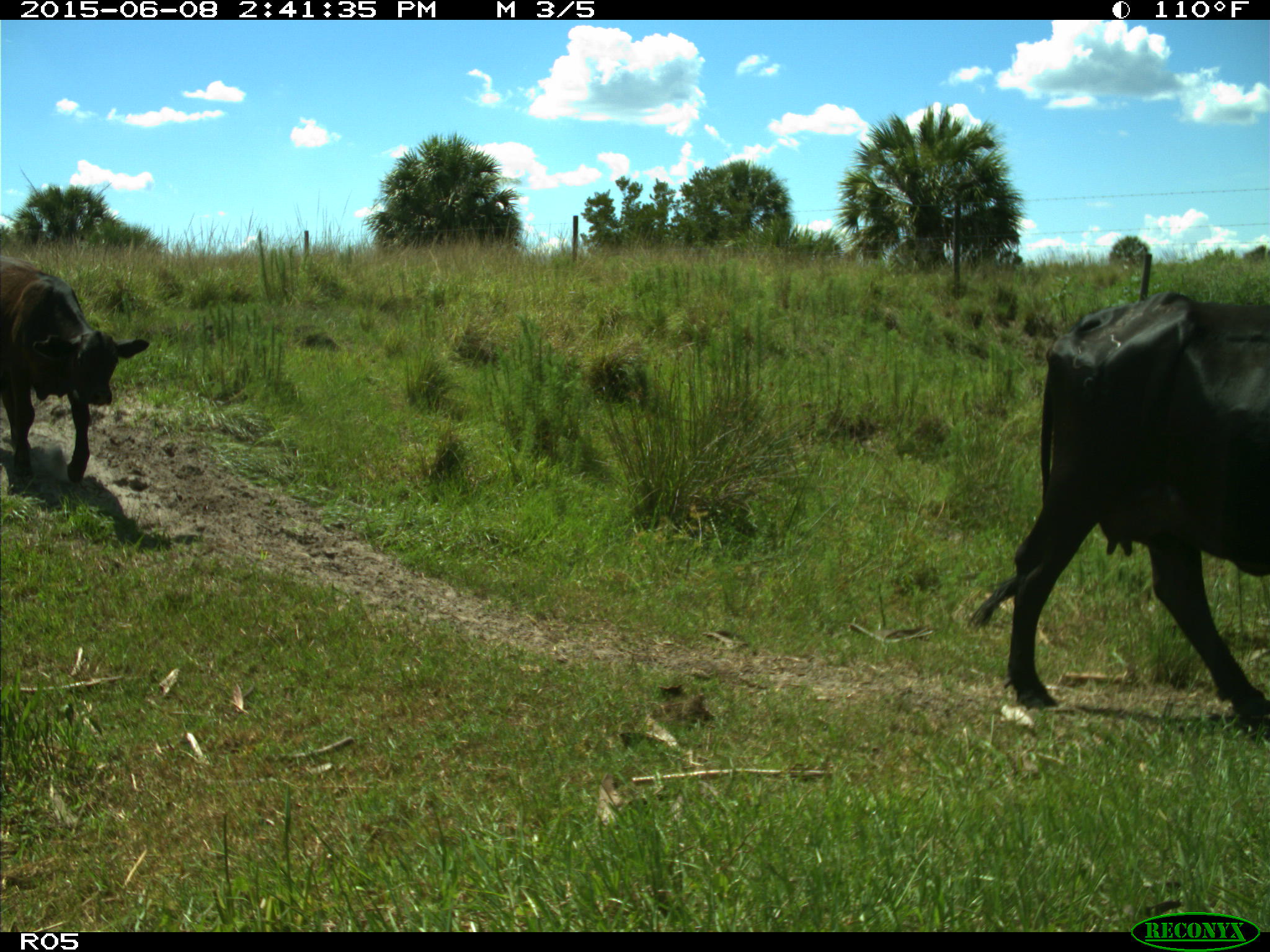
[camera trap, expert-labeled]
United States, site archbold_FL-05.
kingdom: Animalia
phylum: Chordata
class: Mammalia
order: Artiodactyla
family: Bovidae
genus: Bos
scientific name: Bos taurus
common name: domestic cow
Bos taurus (domestic cow).